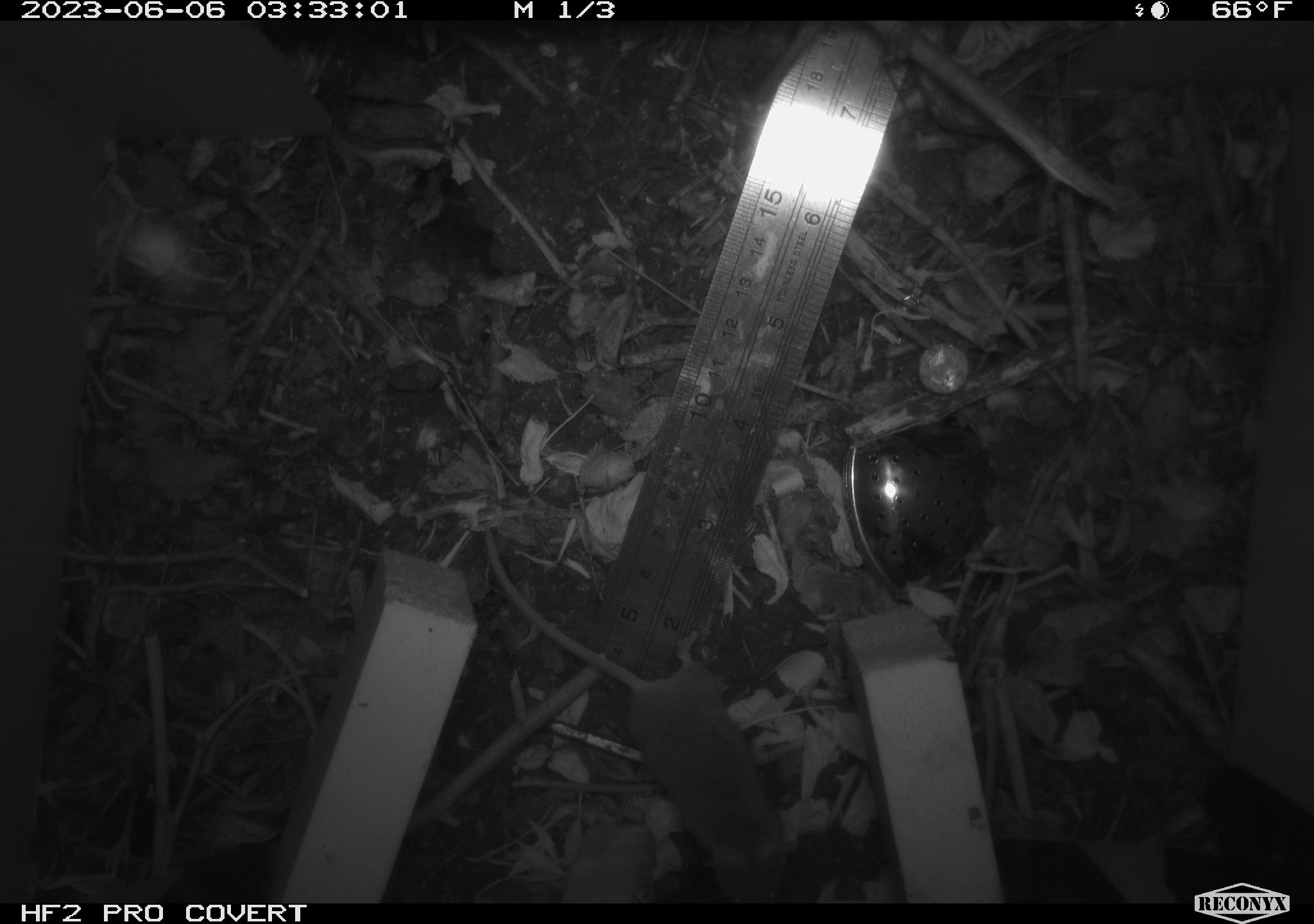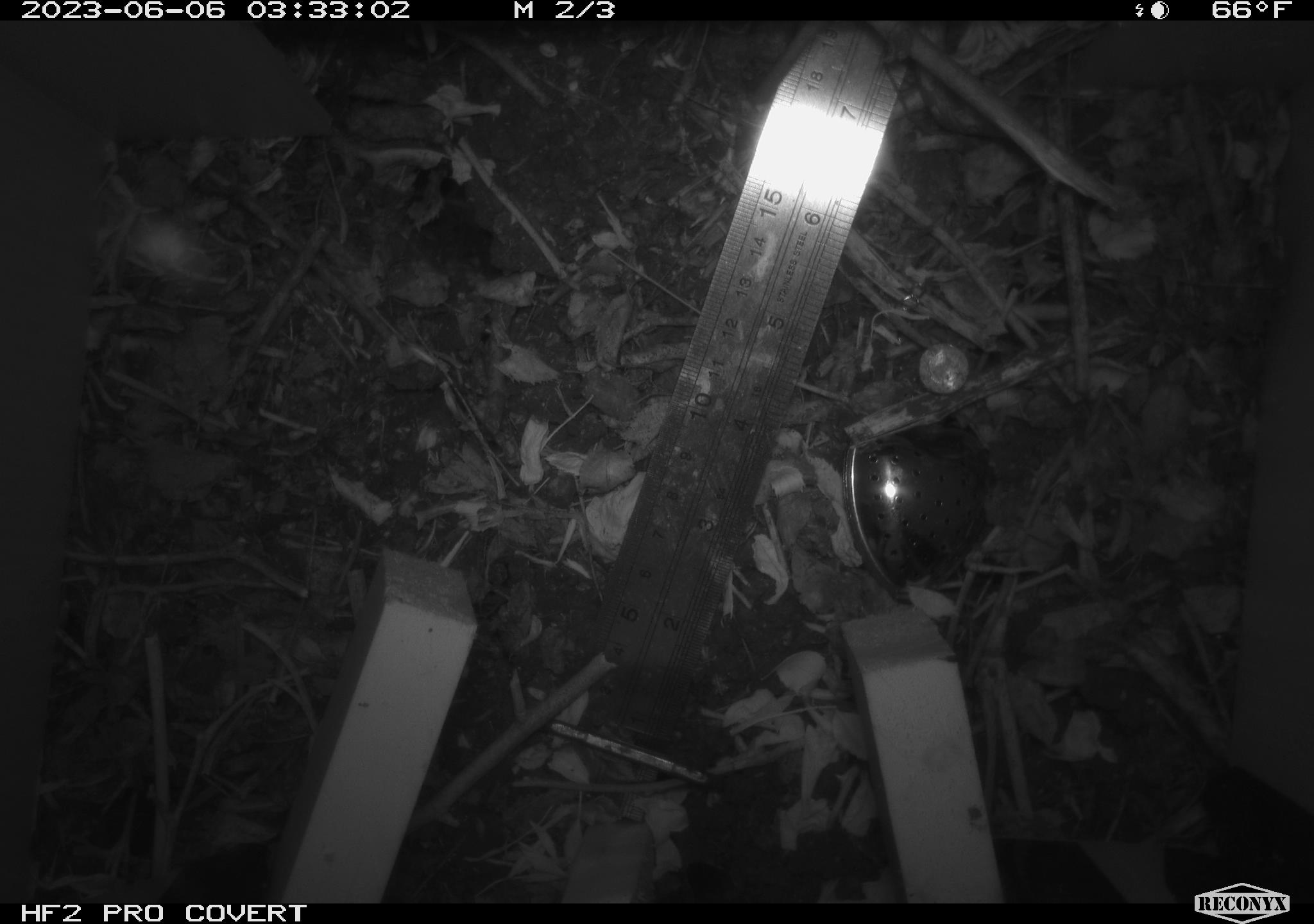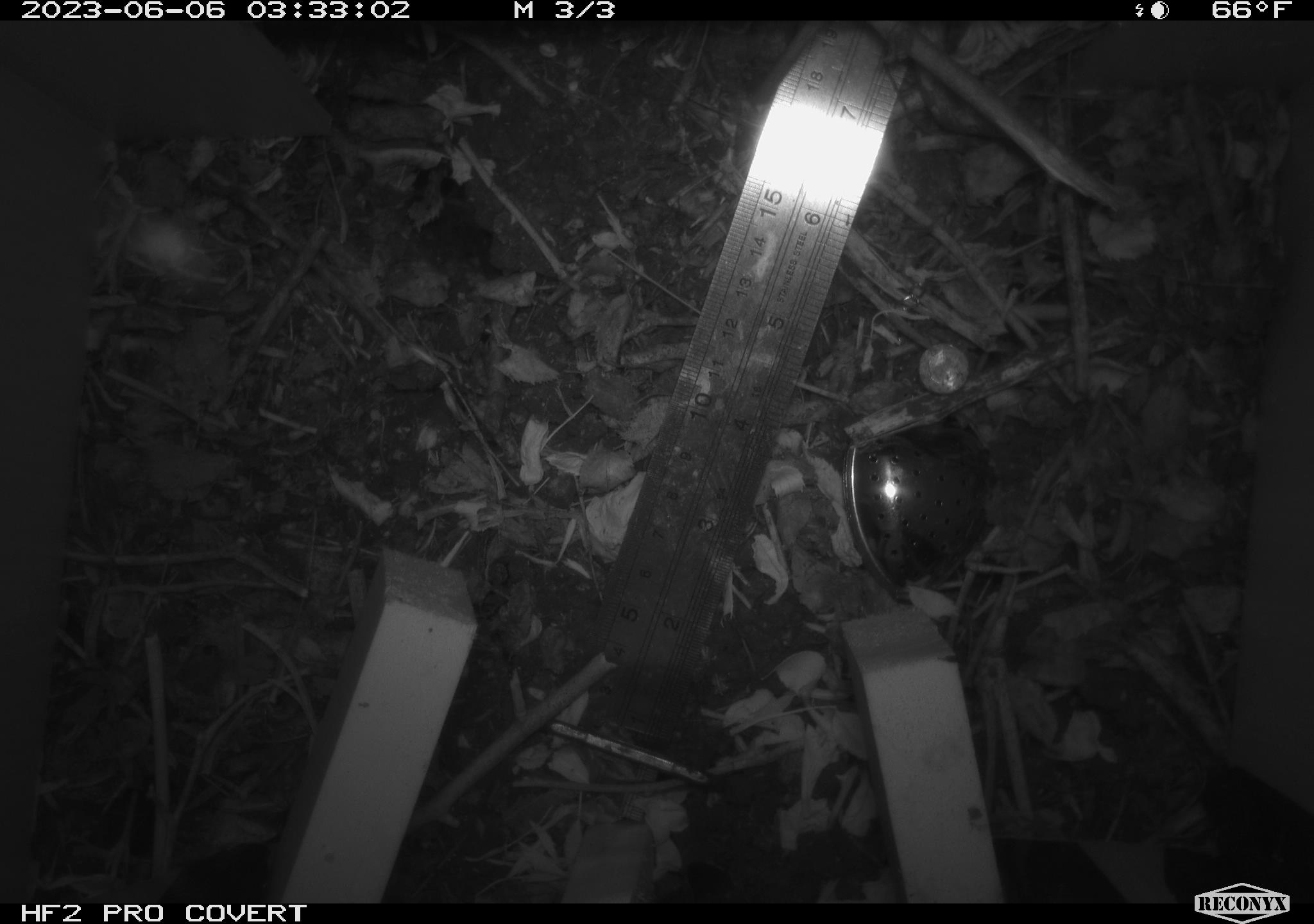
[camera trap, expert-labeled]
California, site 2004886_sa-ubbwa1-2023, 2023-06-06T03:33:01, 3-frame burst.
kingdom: Animalia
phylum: Chordata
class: Mammalia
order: Rodentia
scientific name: Rodentia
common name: rodent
Rodent (Rodentia).